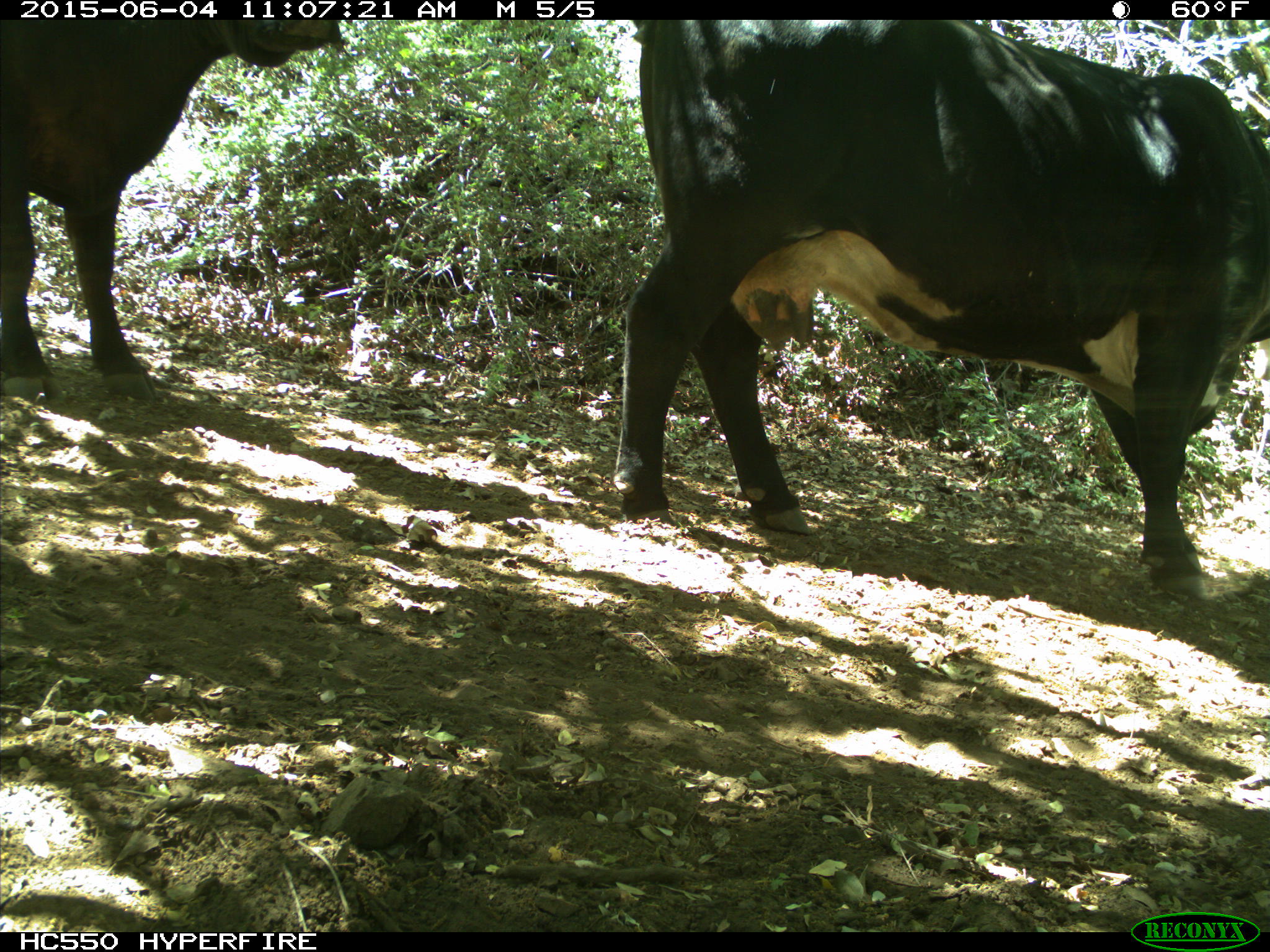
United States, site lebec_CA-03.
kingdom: Animalia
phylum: Chordata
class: Mammalia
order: Artiodactyla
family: Bovidae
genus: Bos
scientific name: Bos taurus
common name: domestic cow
Bos taurus (domestic cow).